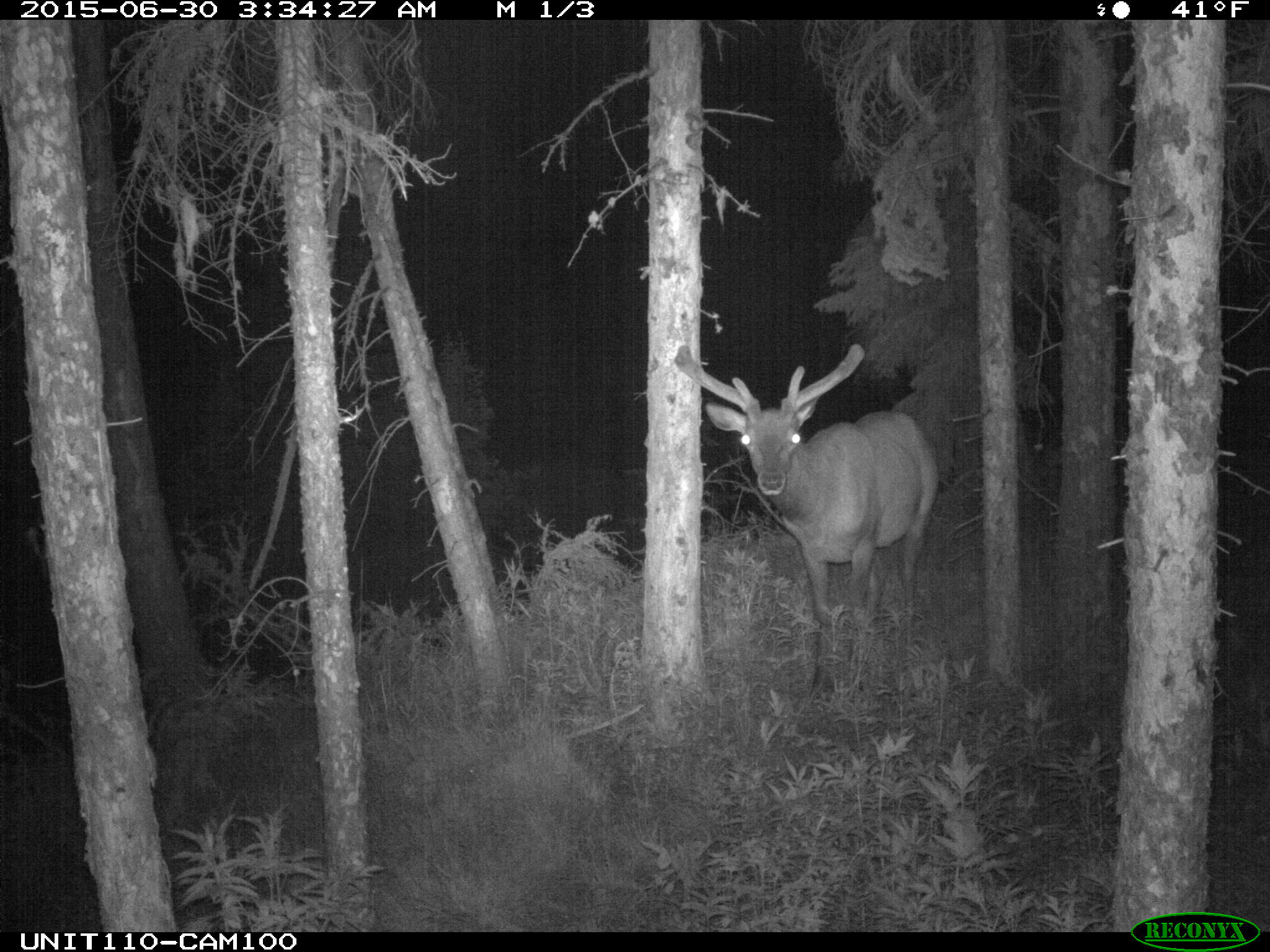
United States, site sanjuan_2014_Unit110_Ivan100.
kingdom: Animalia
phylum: Chordata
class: Mammalia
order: Artiodactyla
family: Cervidae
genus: Cervus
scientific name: Cervus elaphus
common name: red deer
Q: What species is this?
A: Cervus elaphus (red deer).